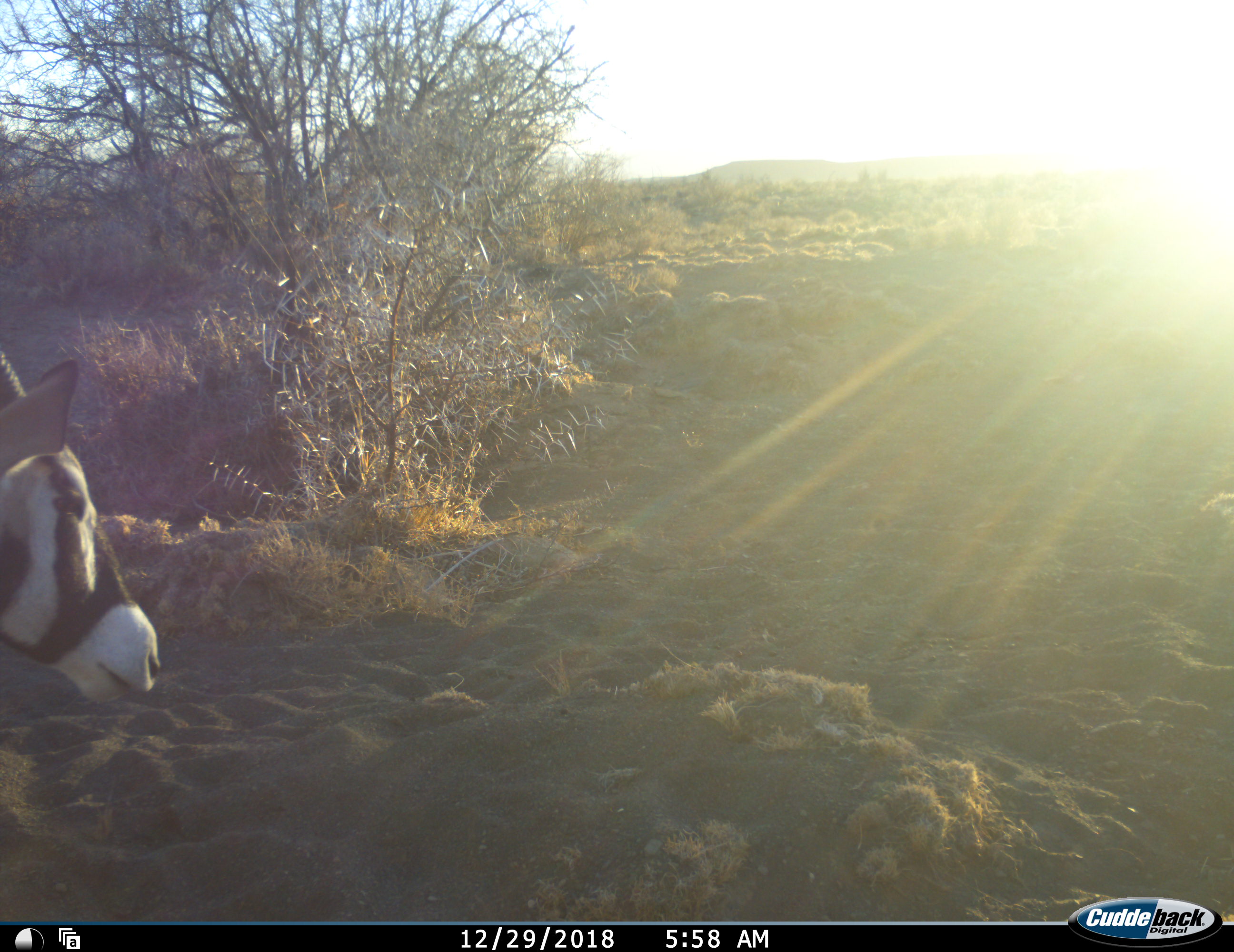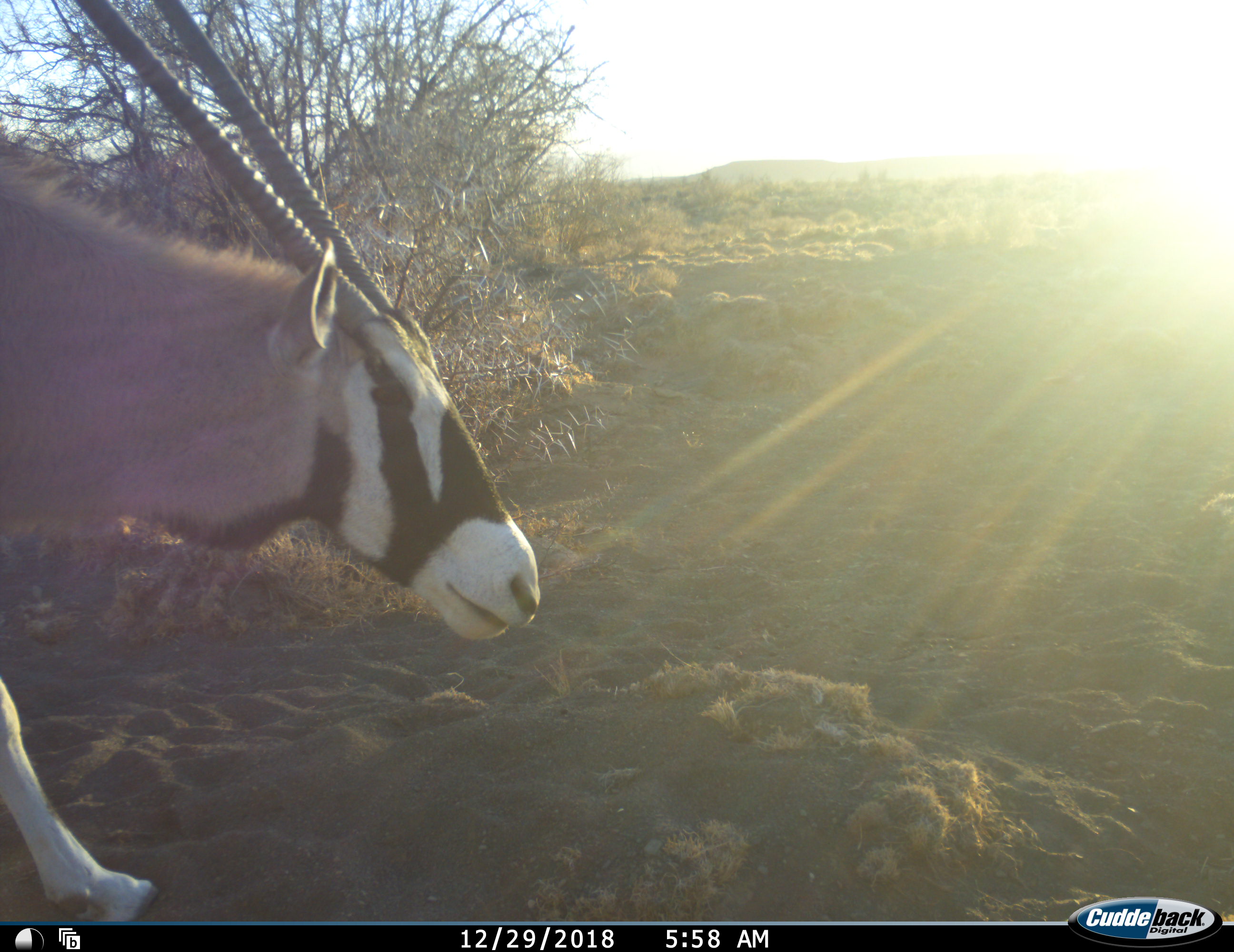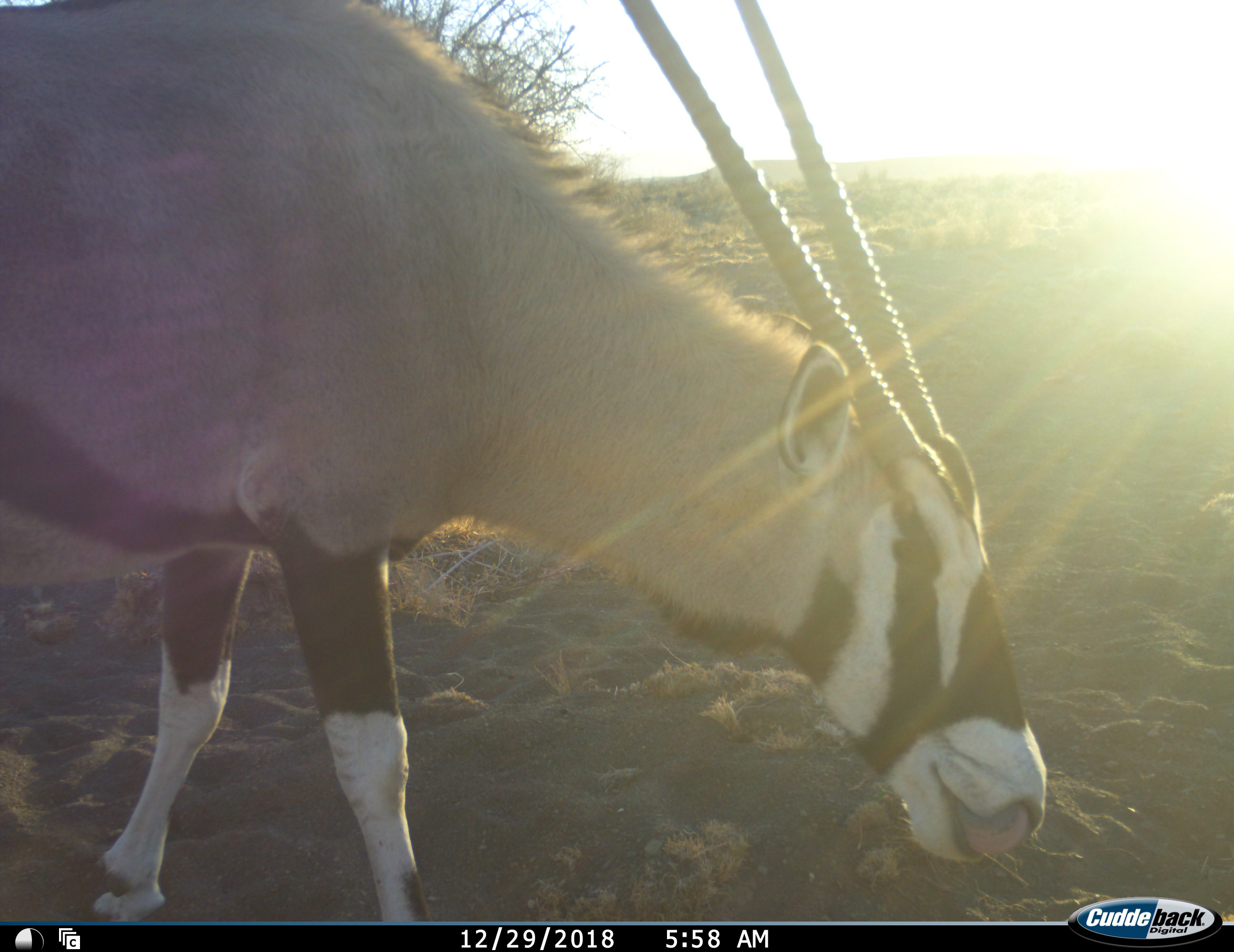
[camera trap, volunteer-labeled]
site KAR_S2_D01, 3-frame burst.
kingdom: Animalia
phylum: Chordata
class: Mammalia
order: Artiodactyla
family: Bovidae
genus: Oryx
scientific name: Oryx gazella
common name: gemsbok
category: oryx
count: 1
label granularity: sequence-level